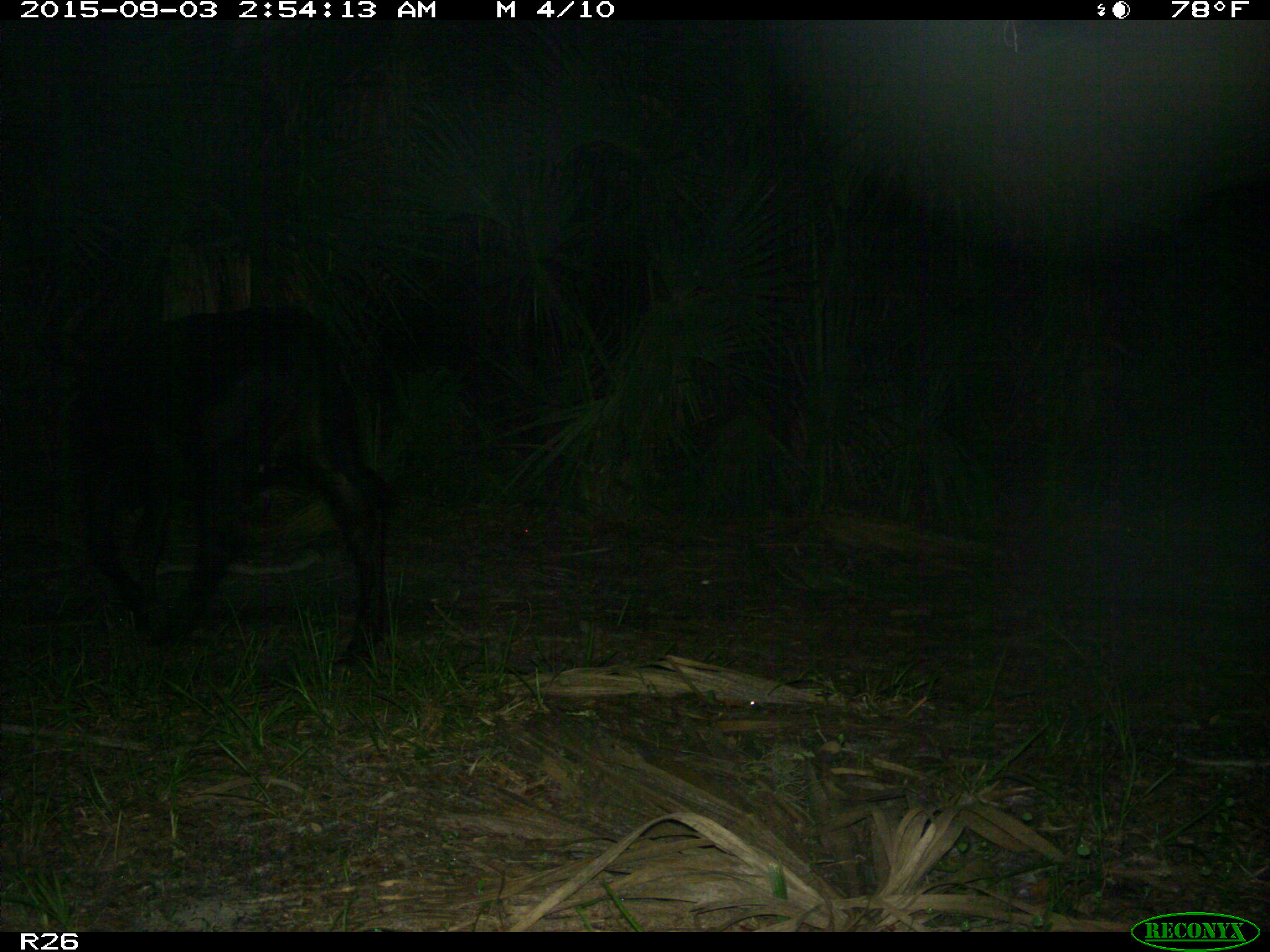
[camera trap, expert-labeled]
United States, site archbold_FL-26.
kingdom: Animalia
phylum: Chordata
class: Mammalia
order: Artiodactyla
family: Bovidae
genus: Bos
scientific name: Bos taurus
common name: domestic cow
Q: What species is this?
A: Bos taurus (domestic cow).